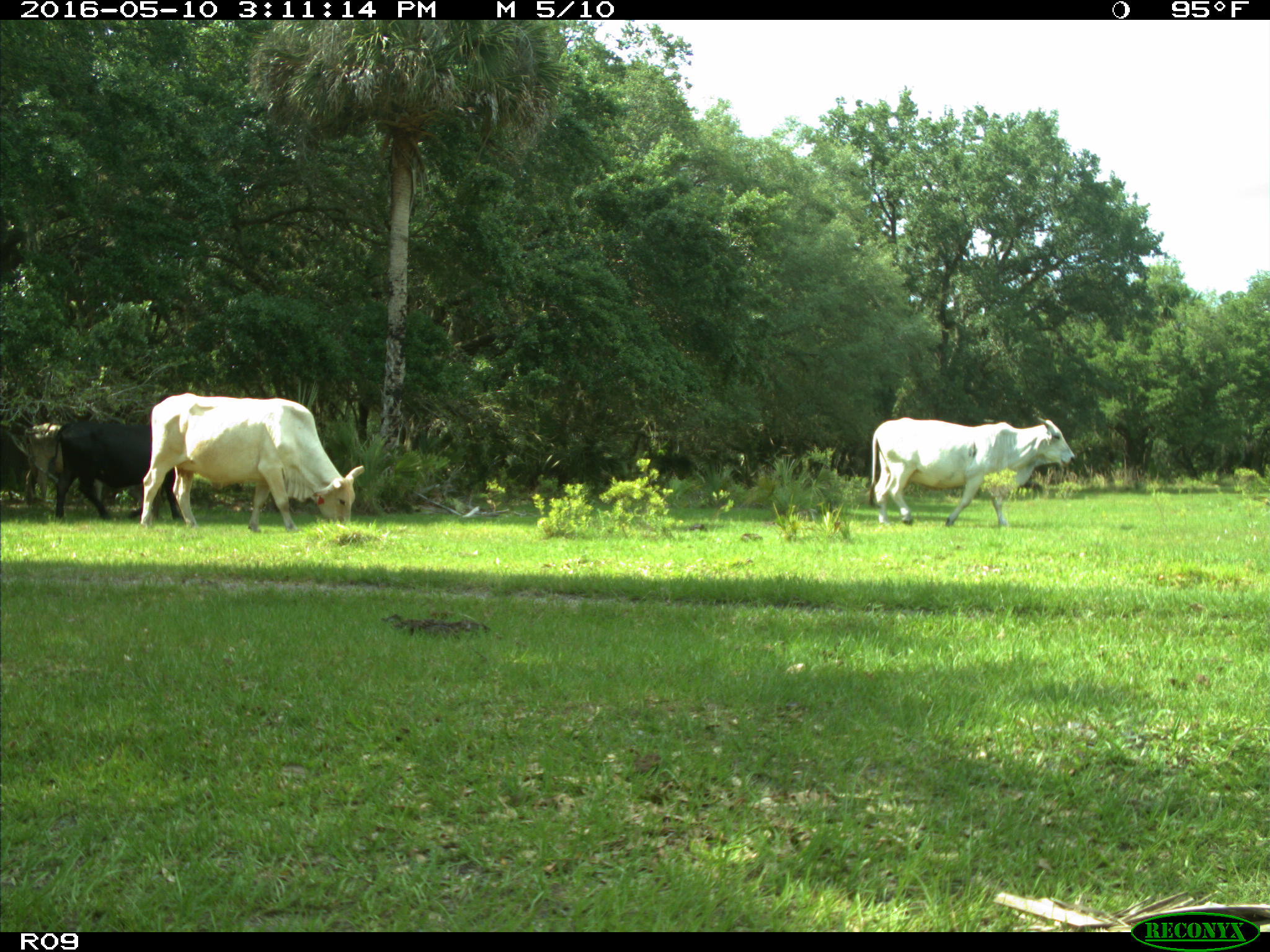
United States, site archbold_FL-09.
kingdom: Animalia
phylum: Chordata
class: Mammalia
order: Artiodactyla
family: Bovidae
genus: Bos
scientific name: Bos taurus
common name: domestic cow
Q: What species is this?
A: Bos taurus (domestic cow).